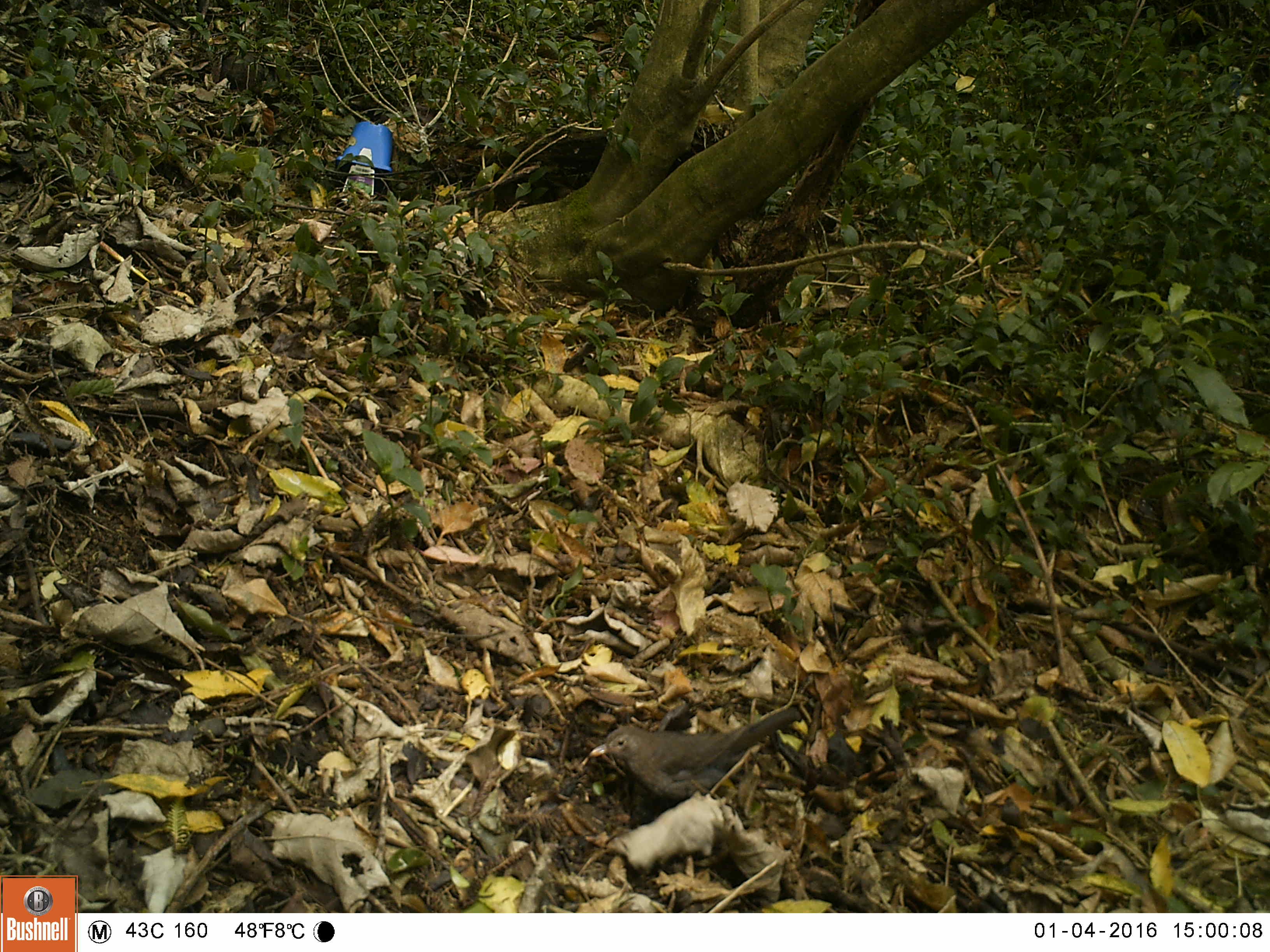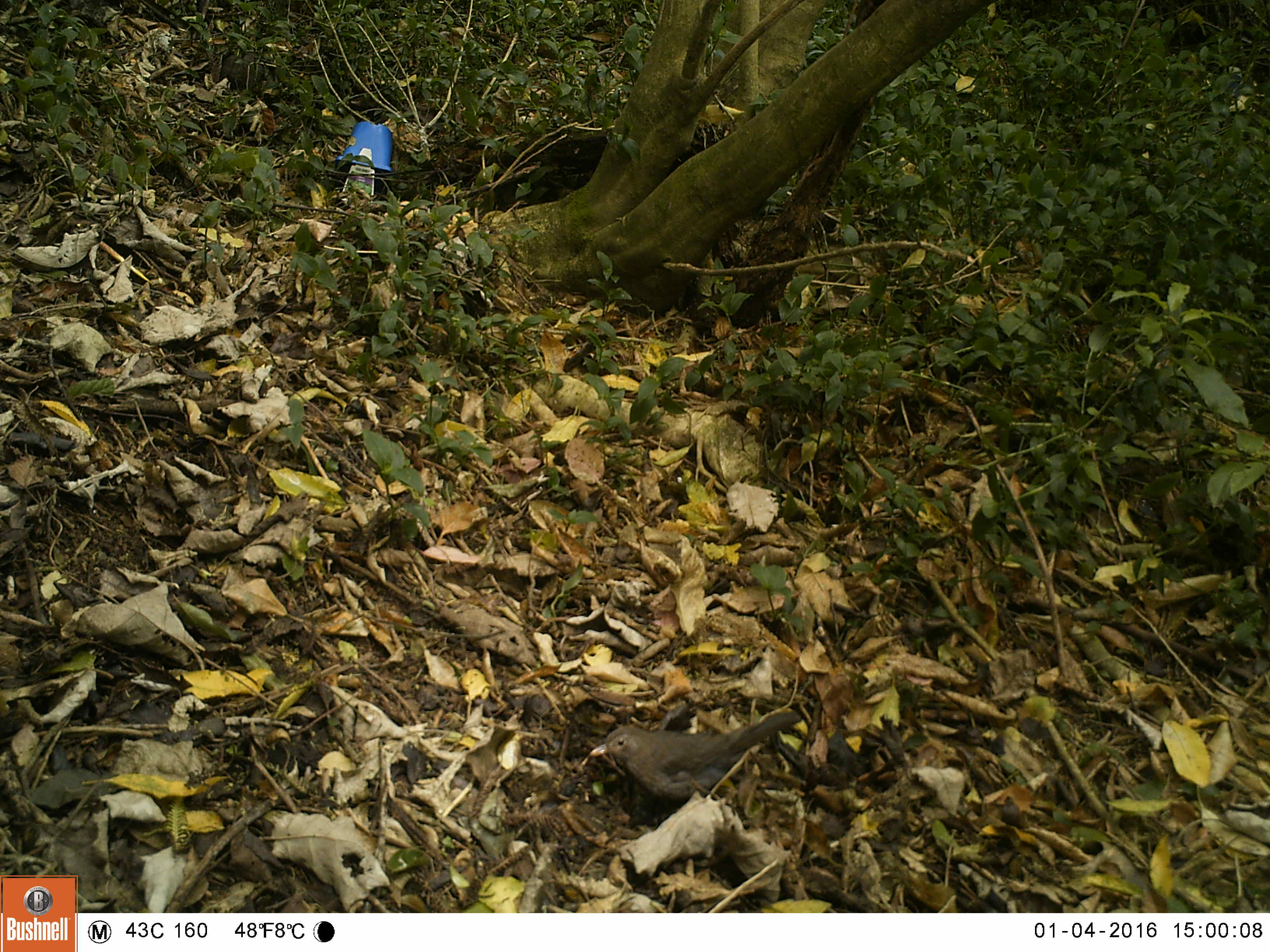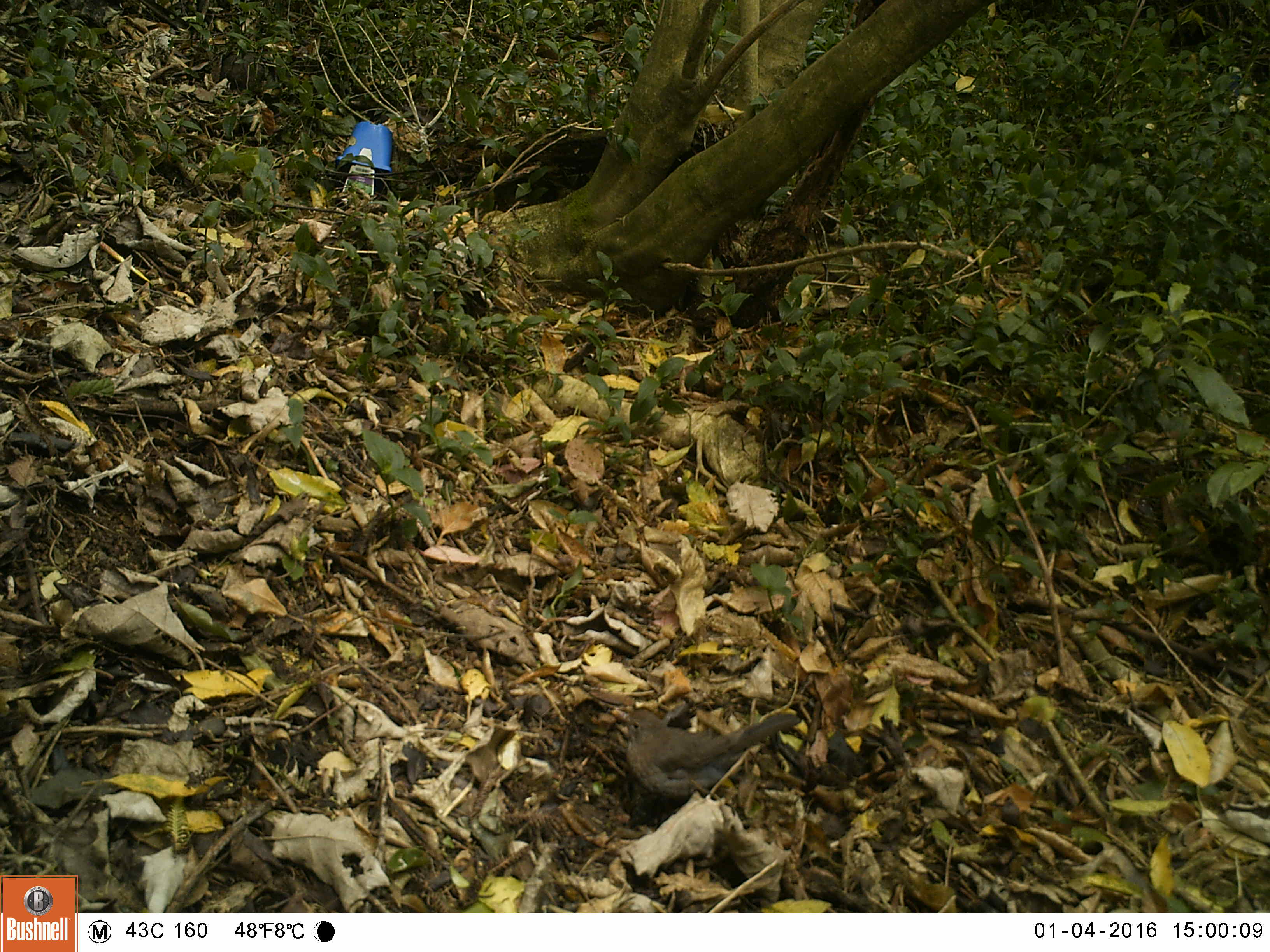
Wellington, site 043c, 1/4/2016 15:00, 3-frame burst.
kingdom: Animalia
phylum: Chordata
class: Aves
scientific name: Aves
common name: bird